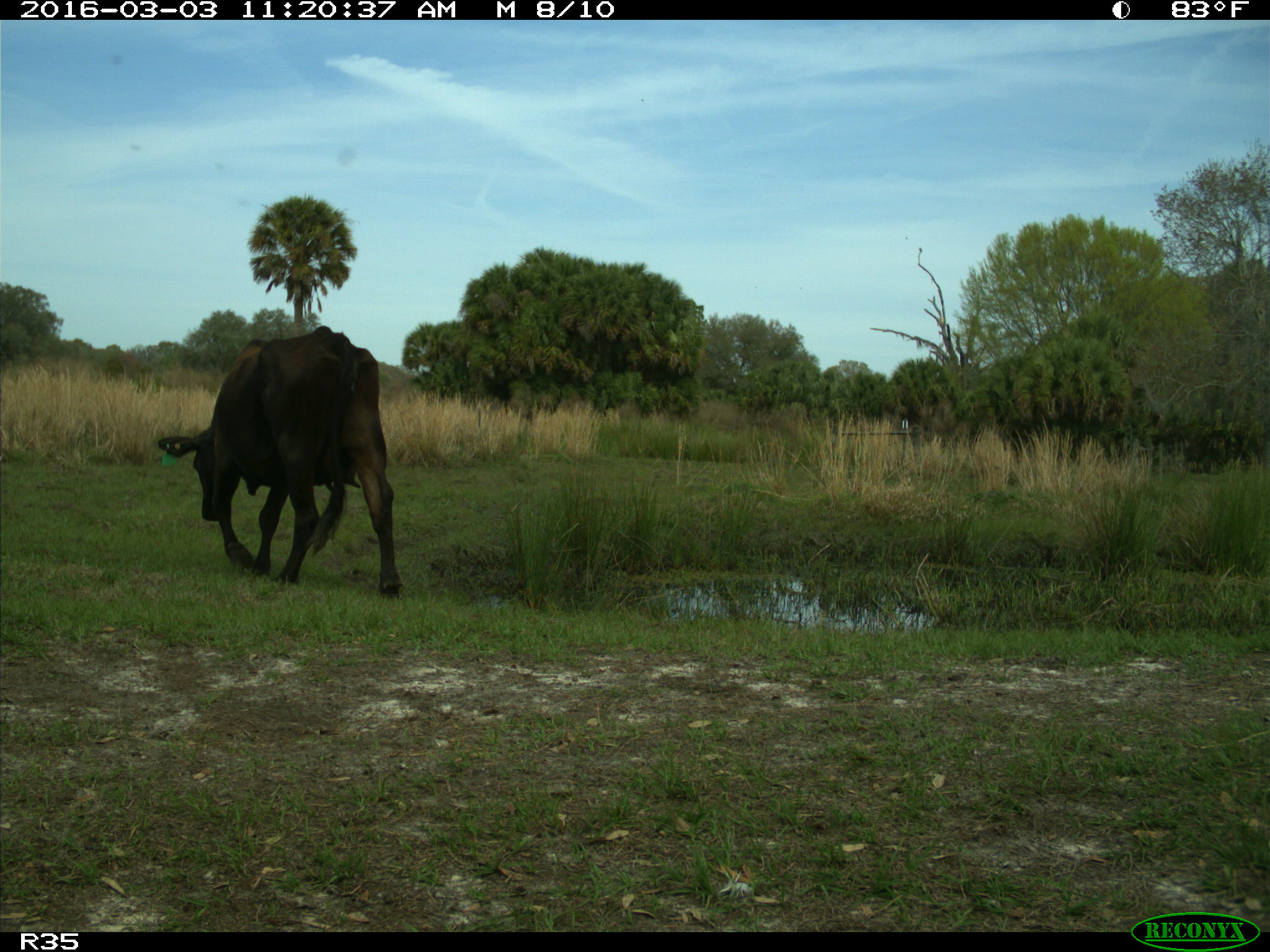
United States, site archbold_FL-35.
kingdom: Animalia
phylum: Chordata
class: Mammalia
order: Artiodactyla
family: Bovidae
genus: Bos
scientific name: Bos taurus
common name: domestic cow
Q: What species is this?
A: Bos taurus (domestic cow).